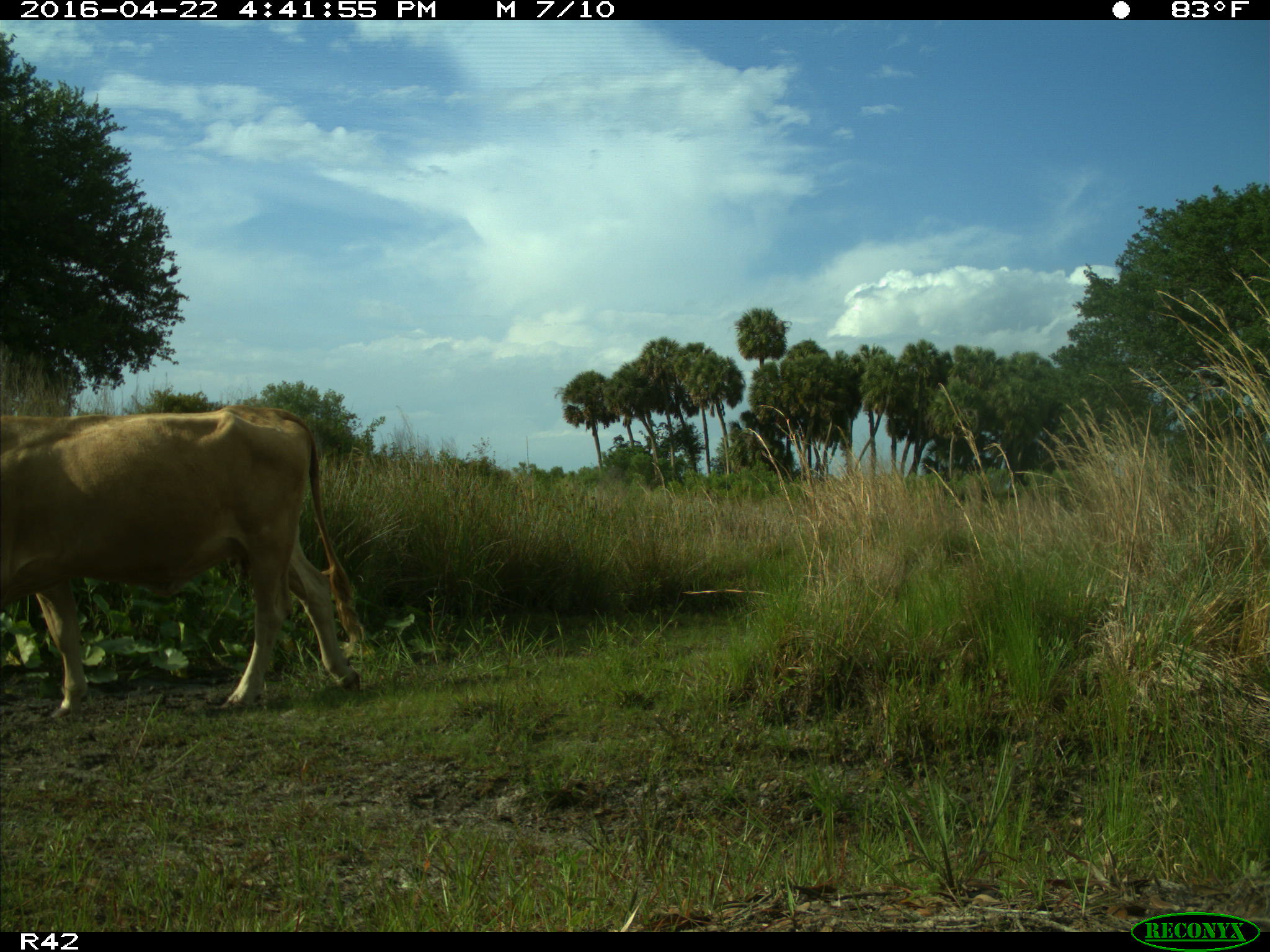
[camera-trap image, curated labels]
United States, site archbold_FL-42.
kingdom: Animalia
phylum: Chordata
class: Mammalia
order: Artiodactyla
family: Bovidae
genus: Bos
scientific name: Bos taurus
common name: domestic cow